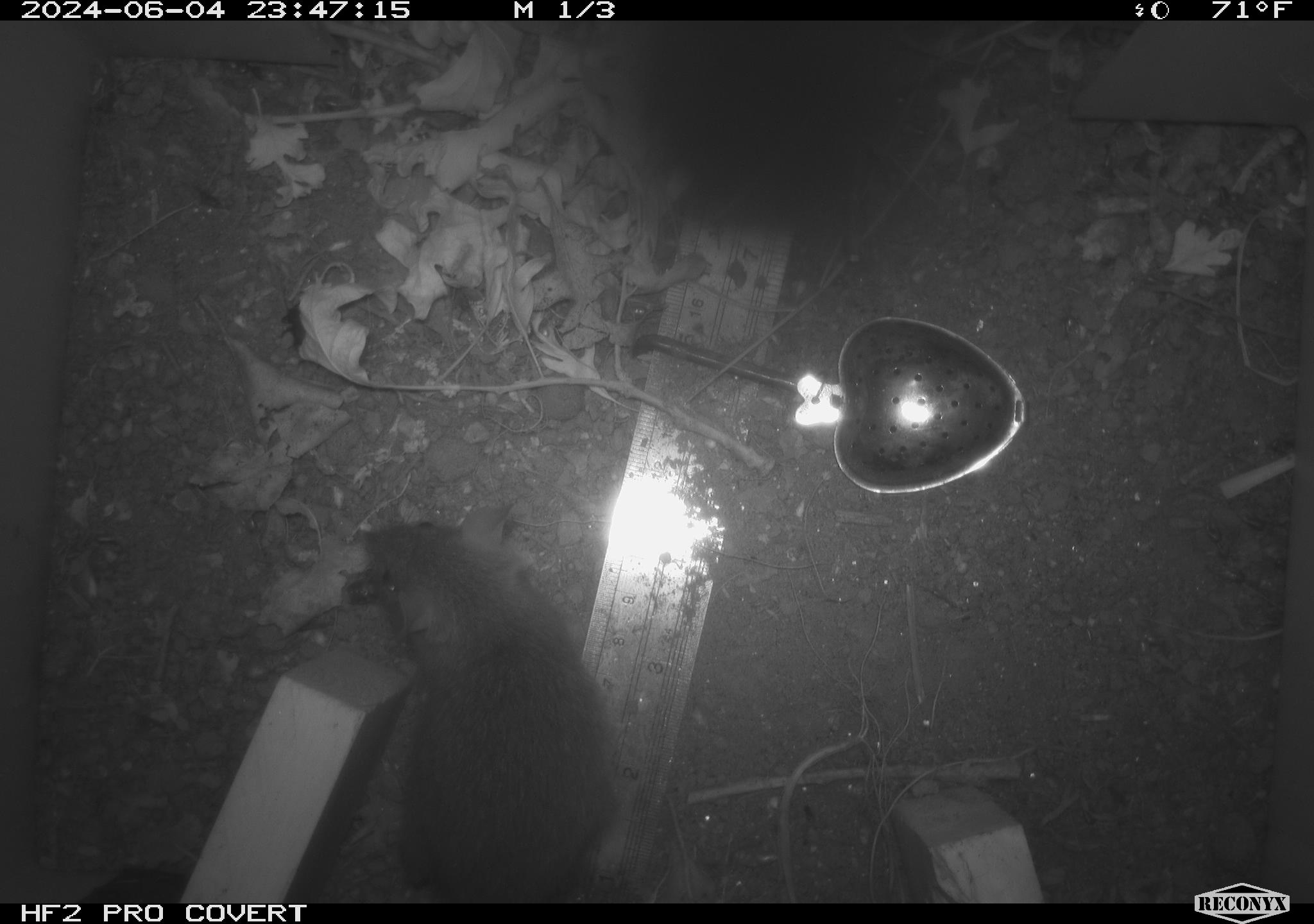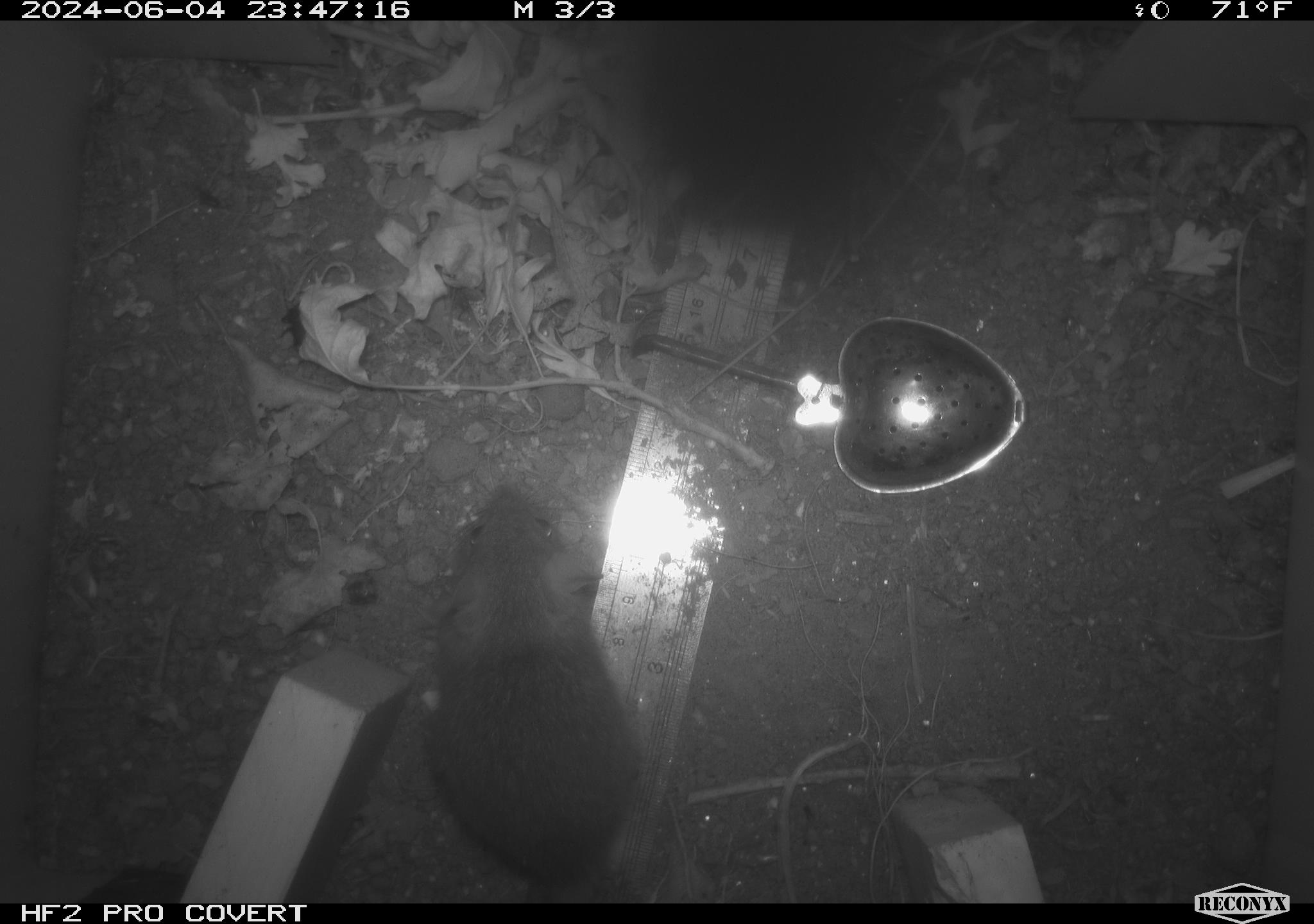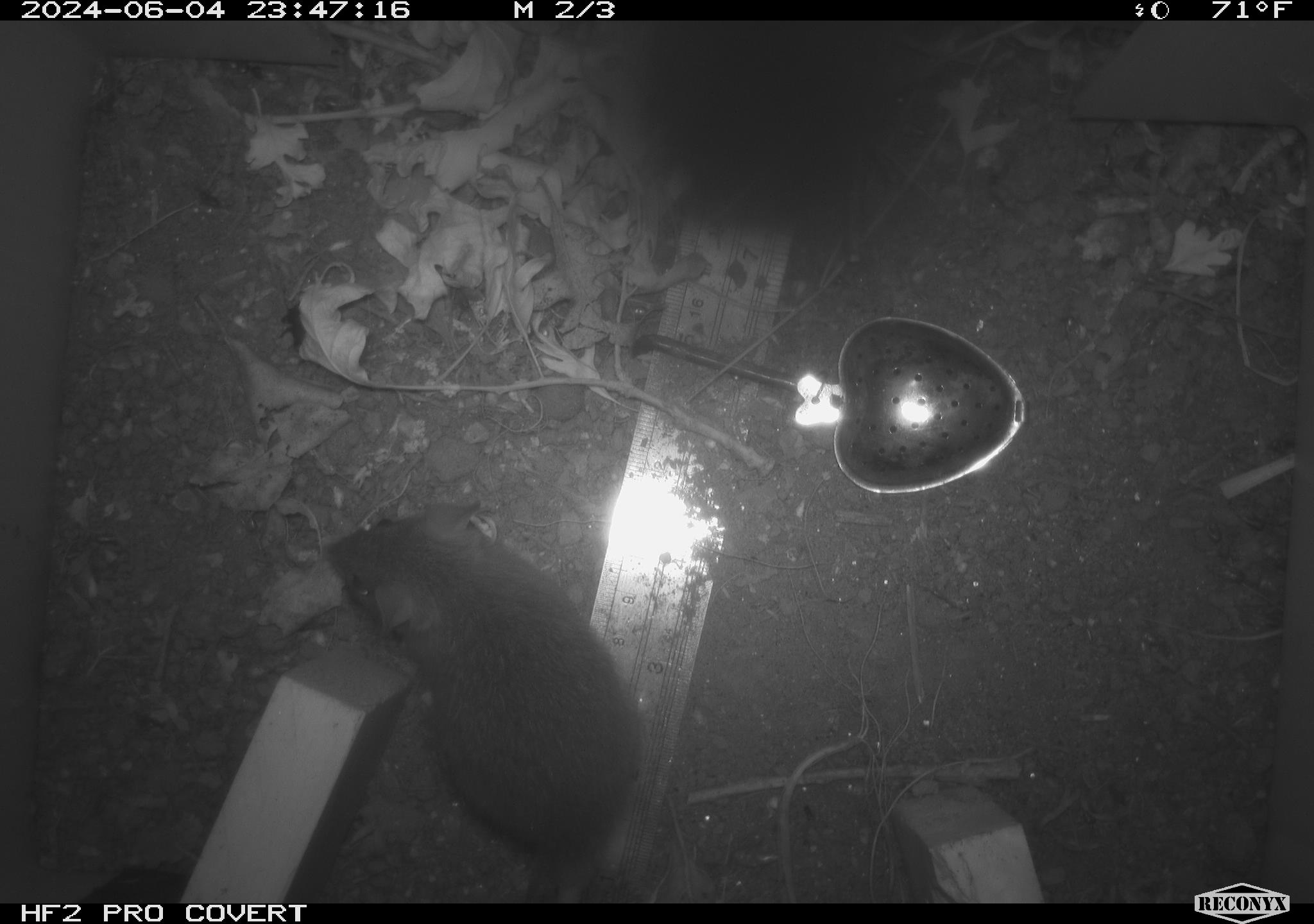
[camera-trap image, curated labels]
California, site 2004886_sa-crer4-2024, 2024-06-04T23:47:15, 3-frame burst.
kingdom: Animalia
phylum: Chordata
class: Mammalia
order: Rodentia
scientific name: Rodentia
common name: mouse species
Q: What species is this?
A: Mouse species (Rodentia).